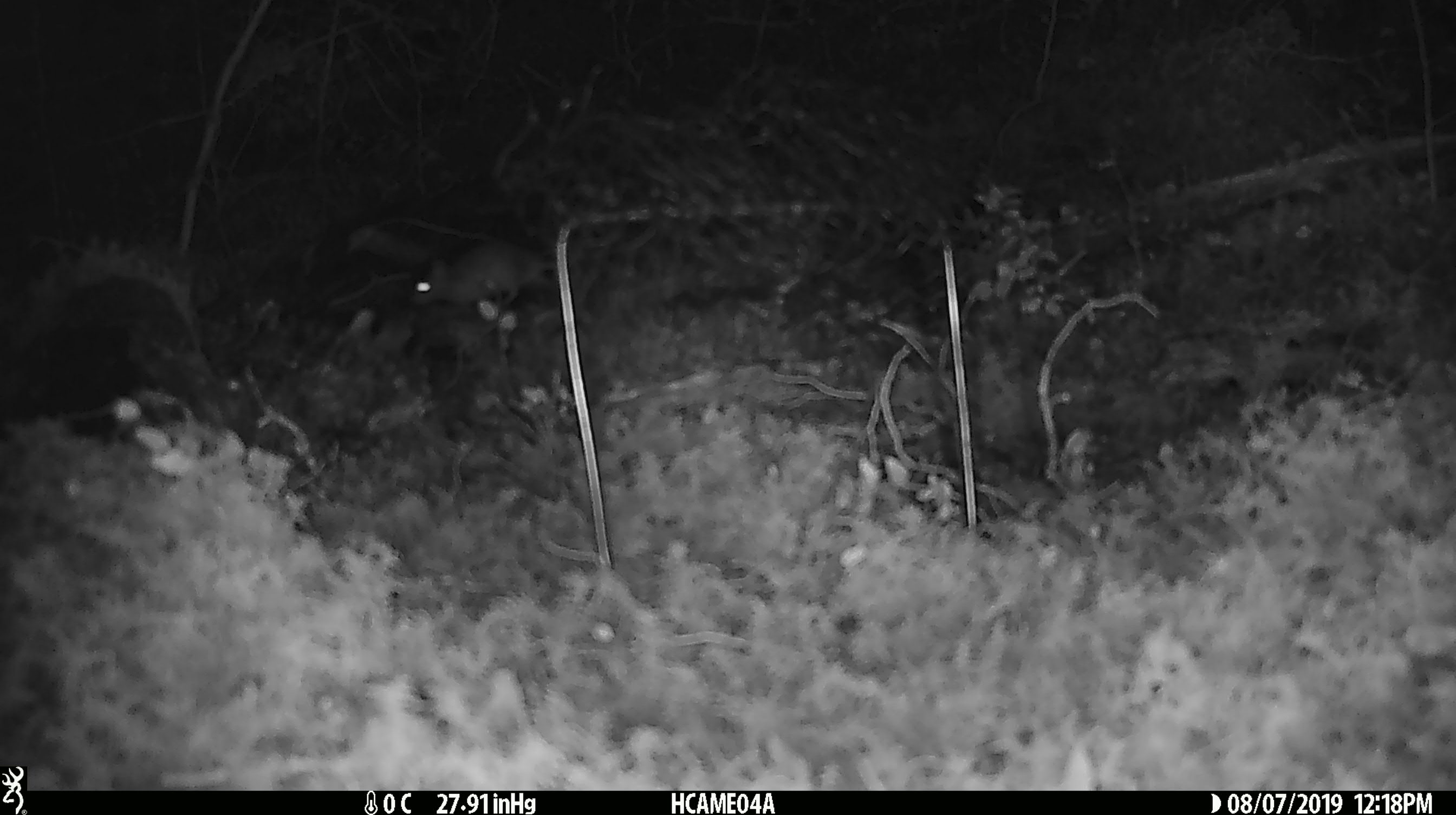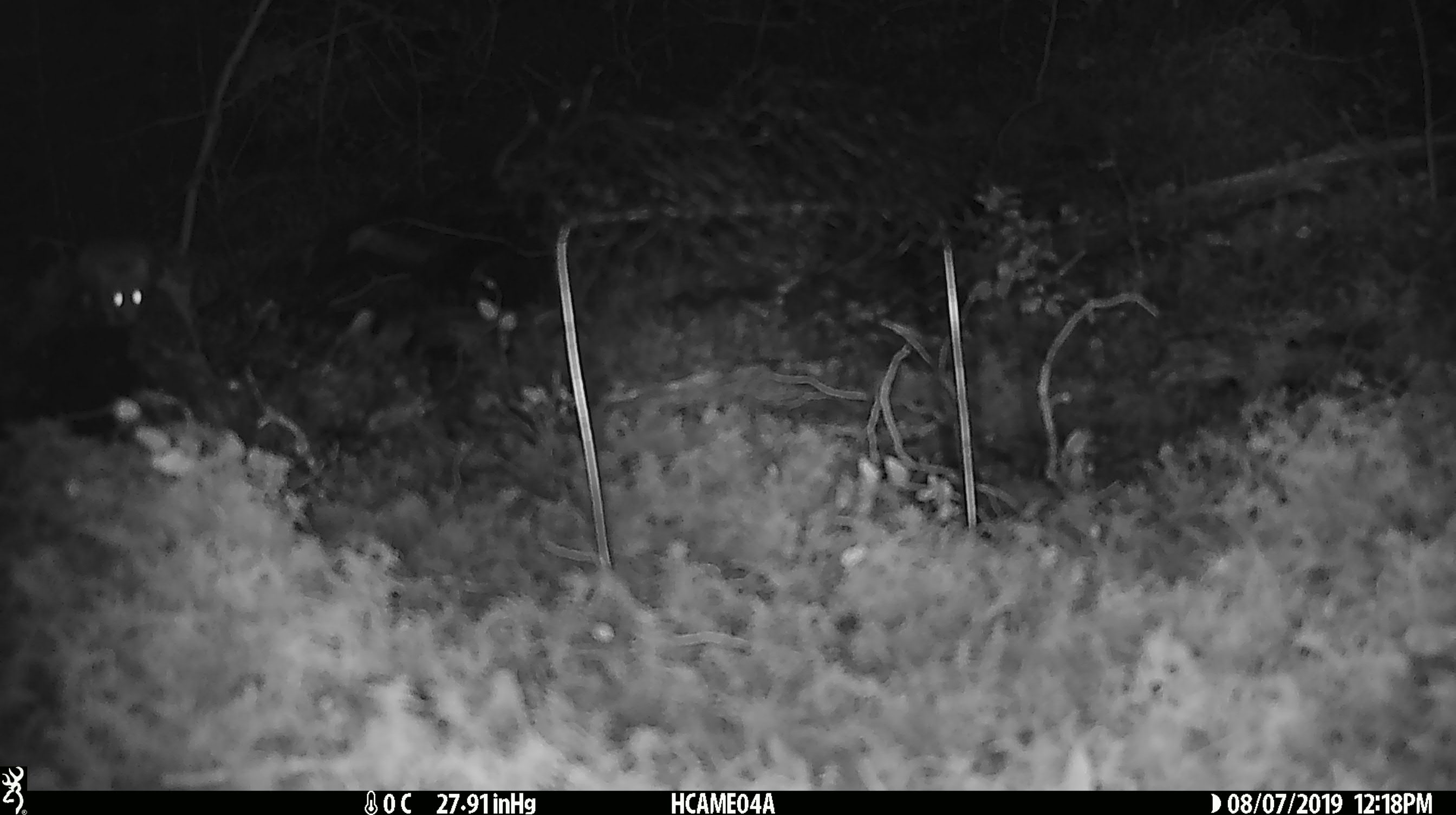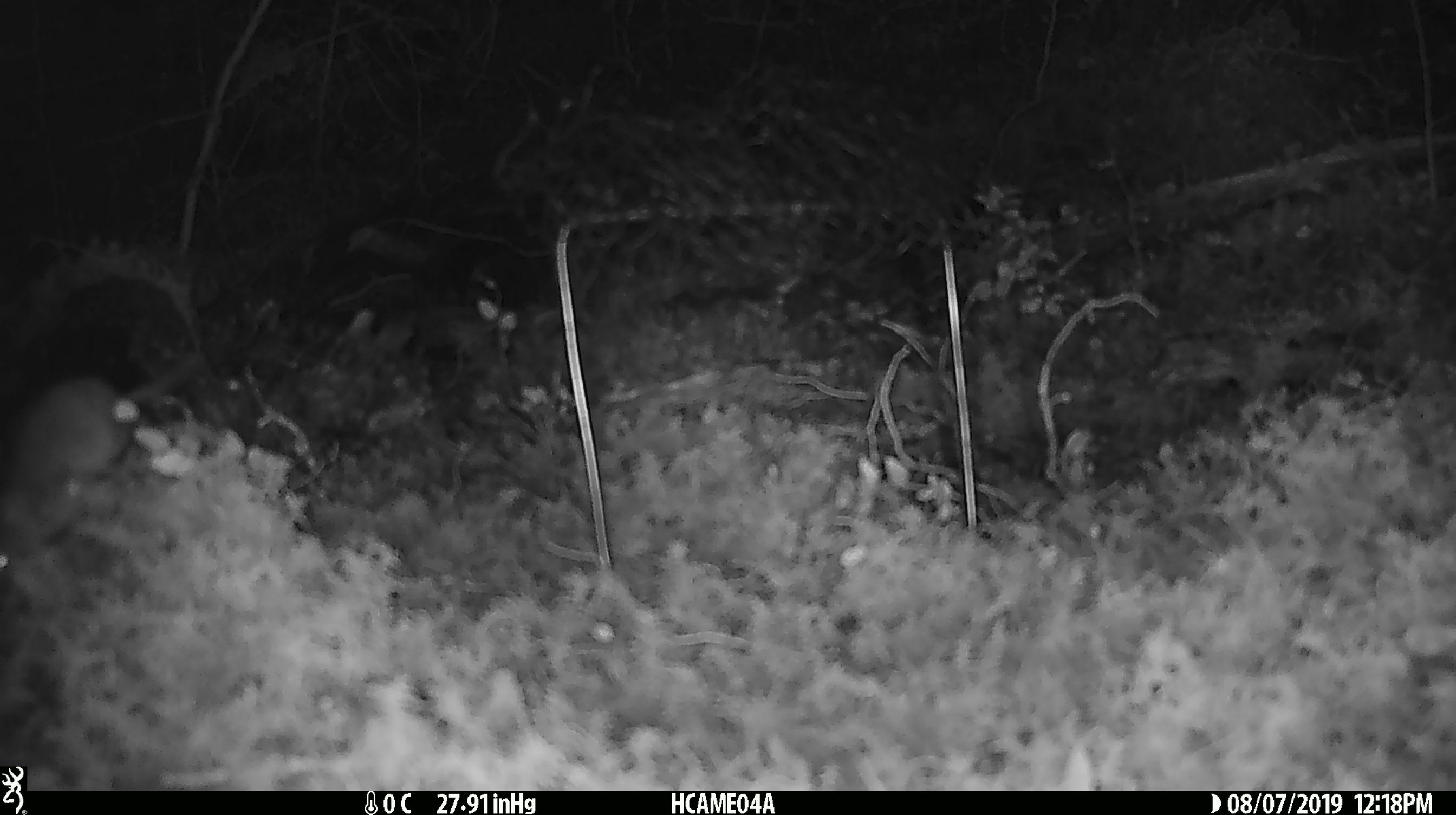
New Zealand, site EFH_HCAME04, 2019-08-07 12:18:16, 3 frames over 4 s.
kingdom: Animalia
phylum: Chordata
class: Mammalia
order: Rodentia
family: Muridae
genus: Mus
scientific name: Mus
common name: mouse